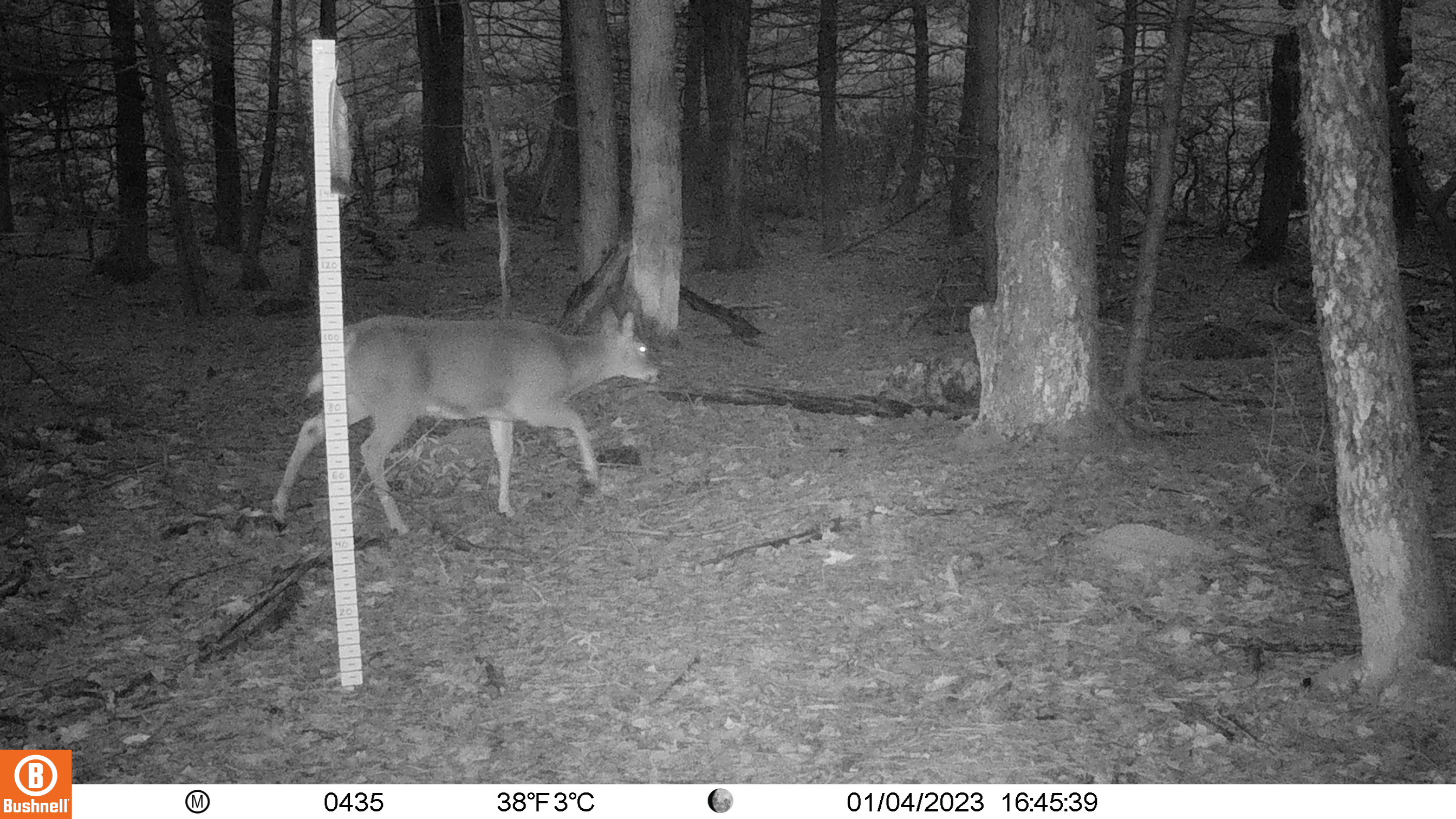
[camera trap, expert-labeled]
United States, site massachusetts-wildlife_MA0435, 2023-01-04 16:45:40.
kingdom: Animalia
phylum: Chordata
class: Mammalia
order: Artiodactyla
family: Cervidae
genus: Odocoileus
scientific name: Odocoileus virginianus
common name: white-tailed deer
White-tailed deer (Odocoileus virginianus).